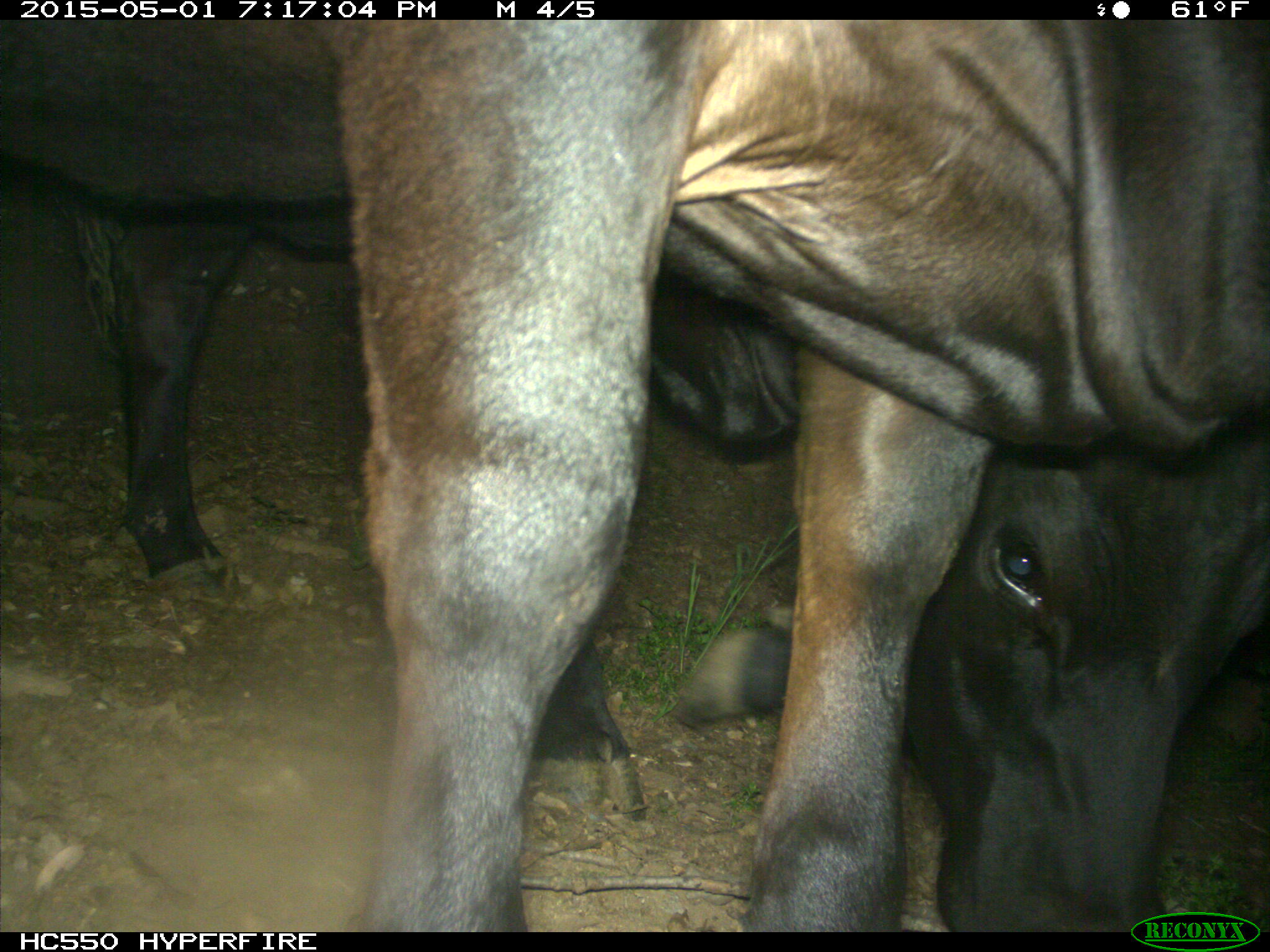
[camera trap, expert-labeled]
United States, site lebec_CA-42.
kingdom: Animalia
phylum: Chordata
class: Mammalia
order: Artiodactyla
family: Bovidae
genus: Bos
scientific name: Bos taurus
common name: domestic cow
Bos taurus (domestic cow).